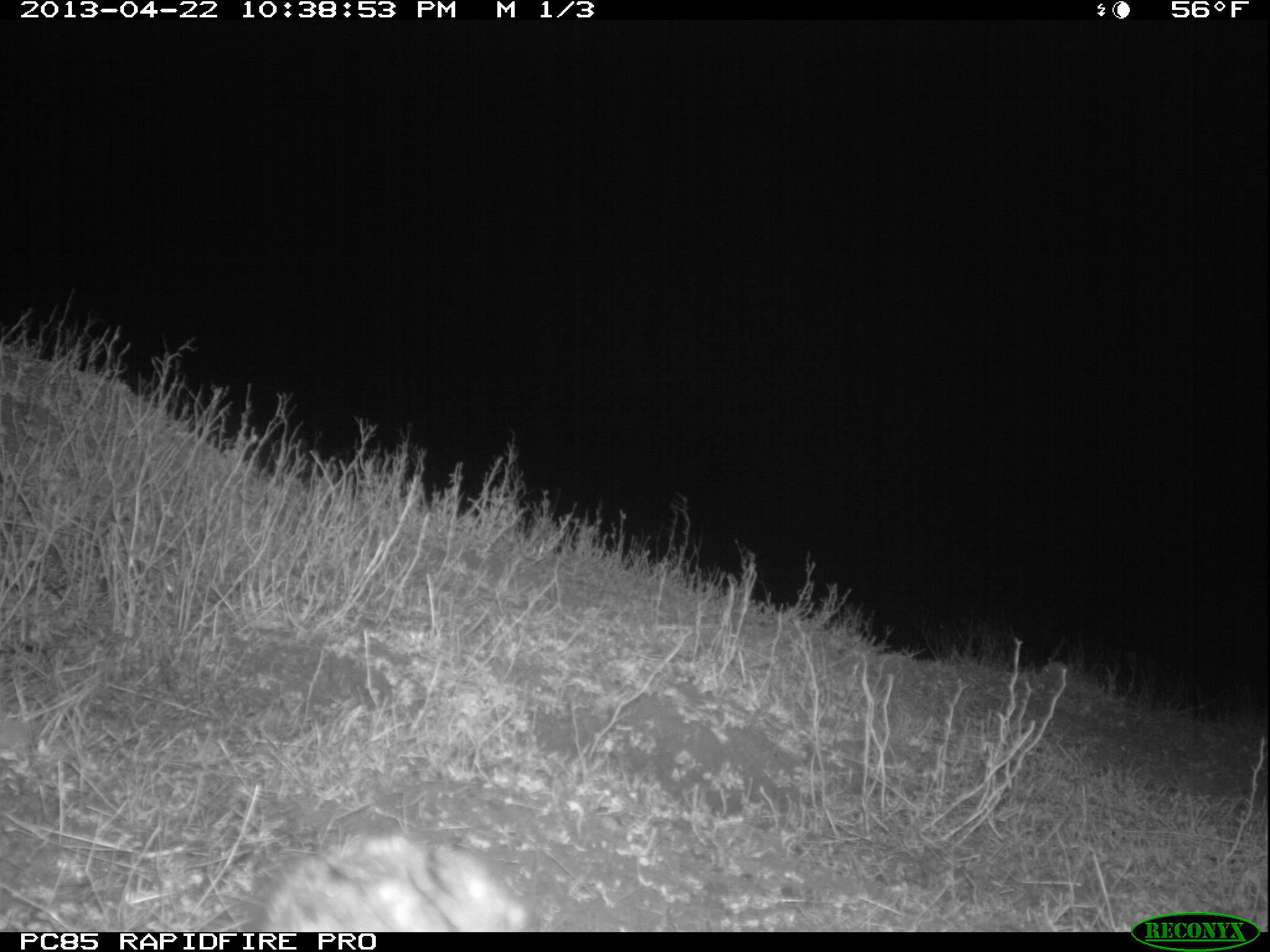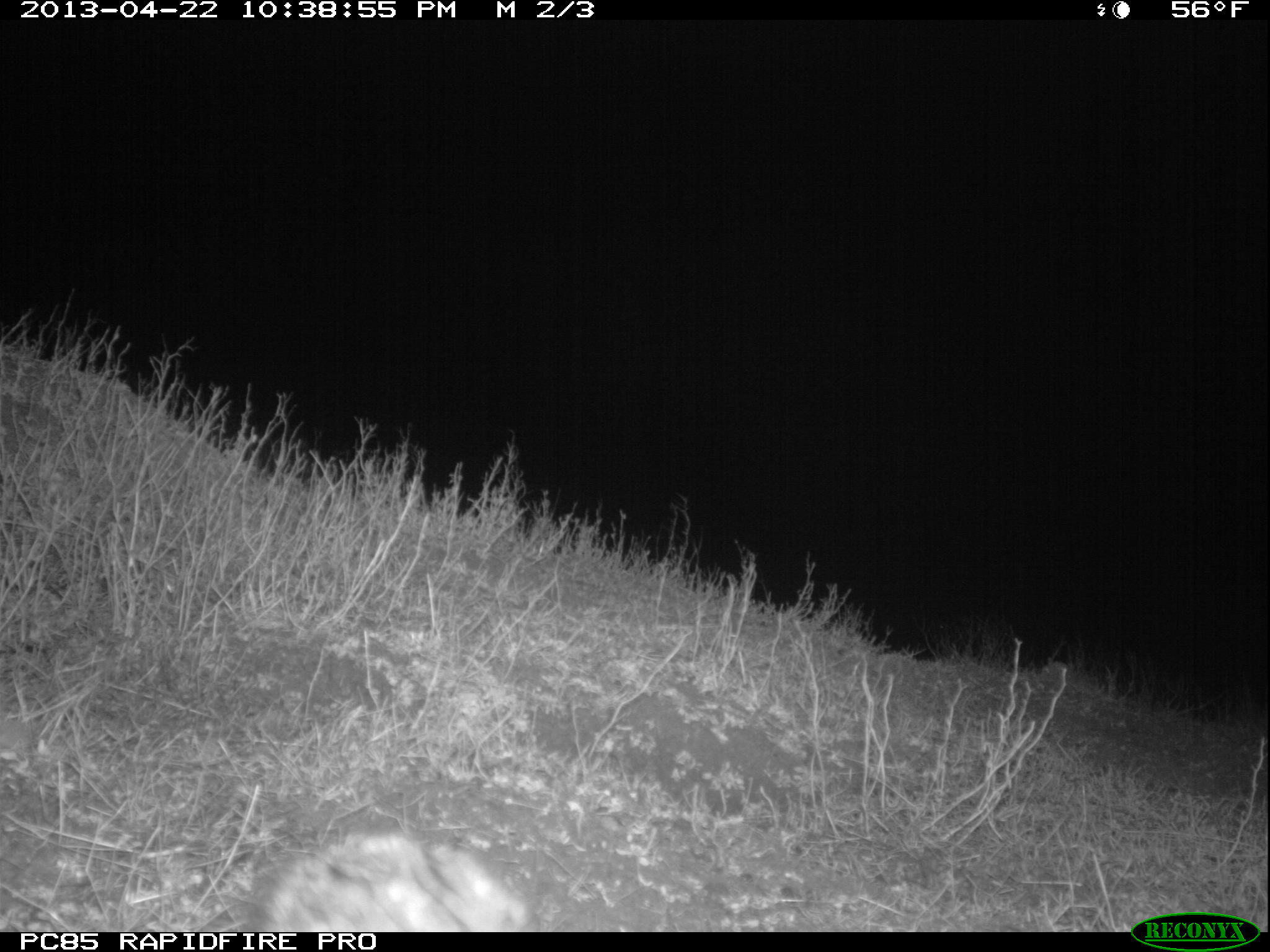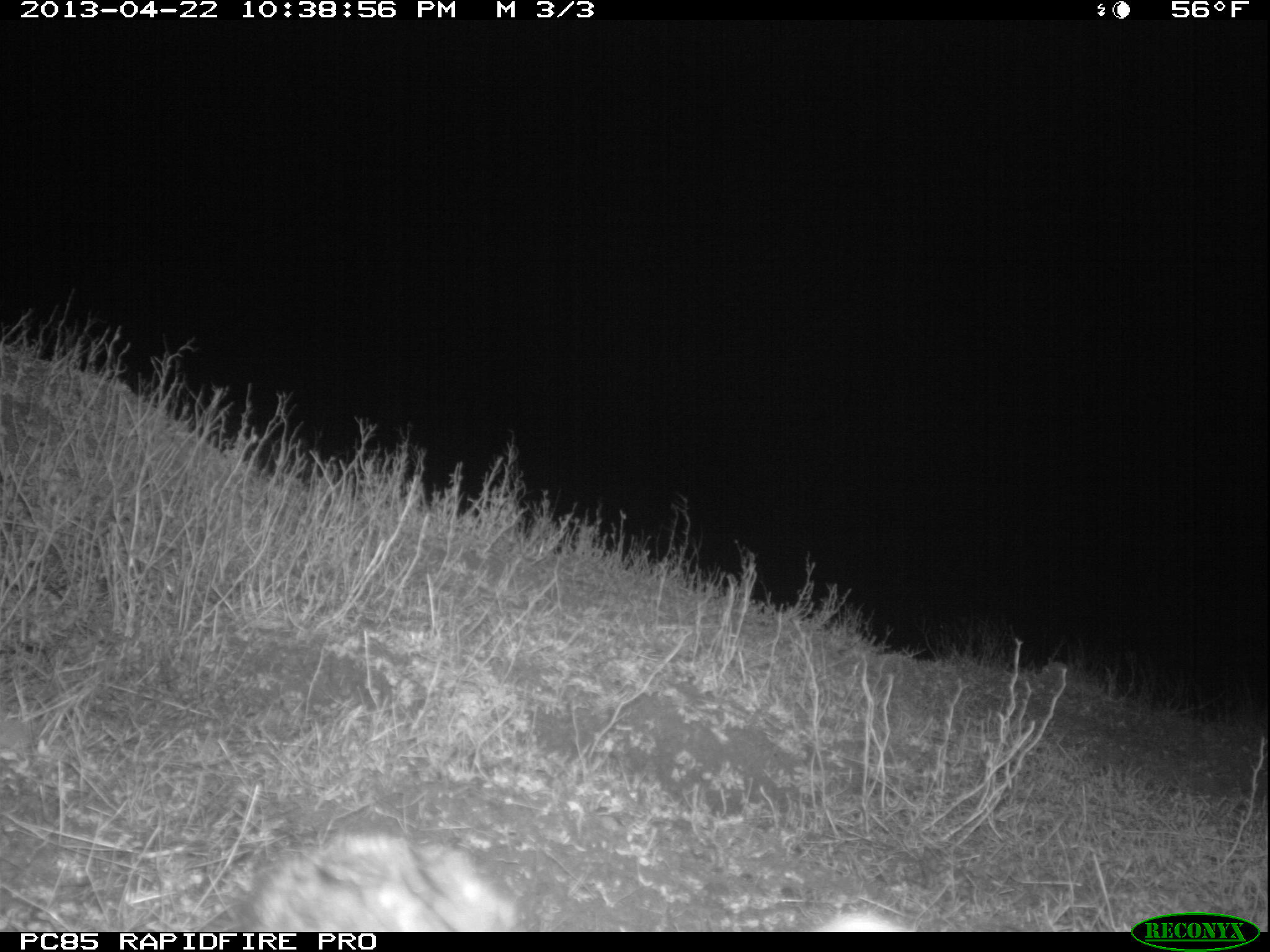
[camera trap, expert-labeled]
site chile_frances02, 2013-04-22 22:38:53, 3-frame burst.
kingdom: Animalia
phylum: Chordata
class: Mammalia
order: Lagomorpha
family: Leporidae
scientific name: Leporidae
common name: rabbits and hares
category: rabbit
Rabbit (rabbits and hares) (Leporidae).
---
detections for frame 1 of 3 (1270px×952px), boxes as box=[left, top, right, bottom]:
rabbit: box=[242, 824, 542, 932]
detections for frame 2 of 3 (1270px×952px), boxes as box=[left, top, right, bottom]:
rabbit: box=[239, 827, 539, 932]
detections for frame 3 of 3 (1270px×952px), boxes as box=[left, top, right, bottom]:
rabbit: box=[218, 823, 531, 932]